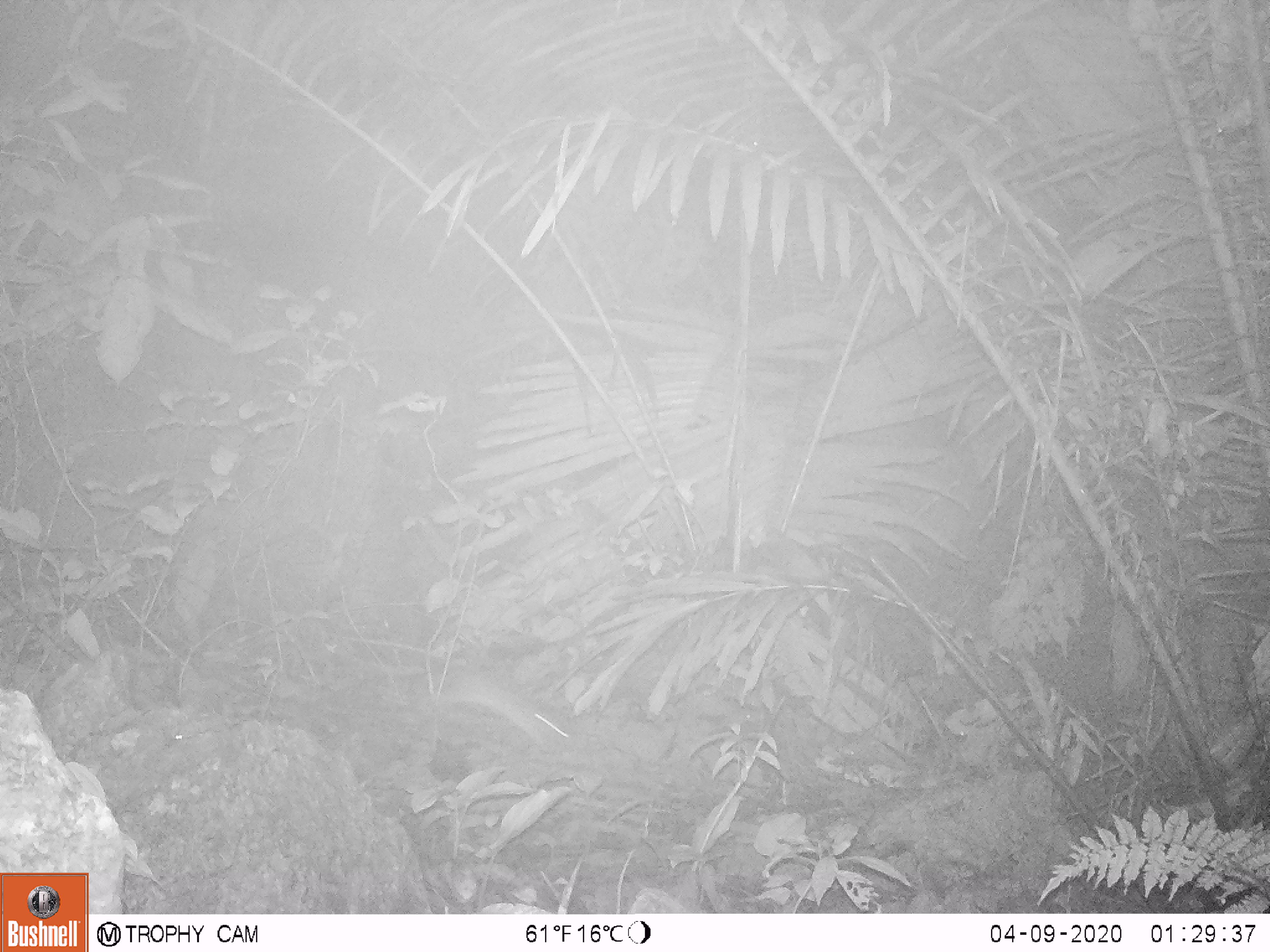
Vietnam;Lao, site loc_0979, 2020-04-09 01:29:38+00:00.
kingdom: Animalia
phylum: Chordata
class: Mammalia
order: Rodentia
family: Muridae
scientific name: Muridae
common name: old-world mice and rats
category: unidentified murid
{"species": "unidentified murid (old-world mice and rats) (Muridae)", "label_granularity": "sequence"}